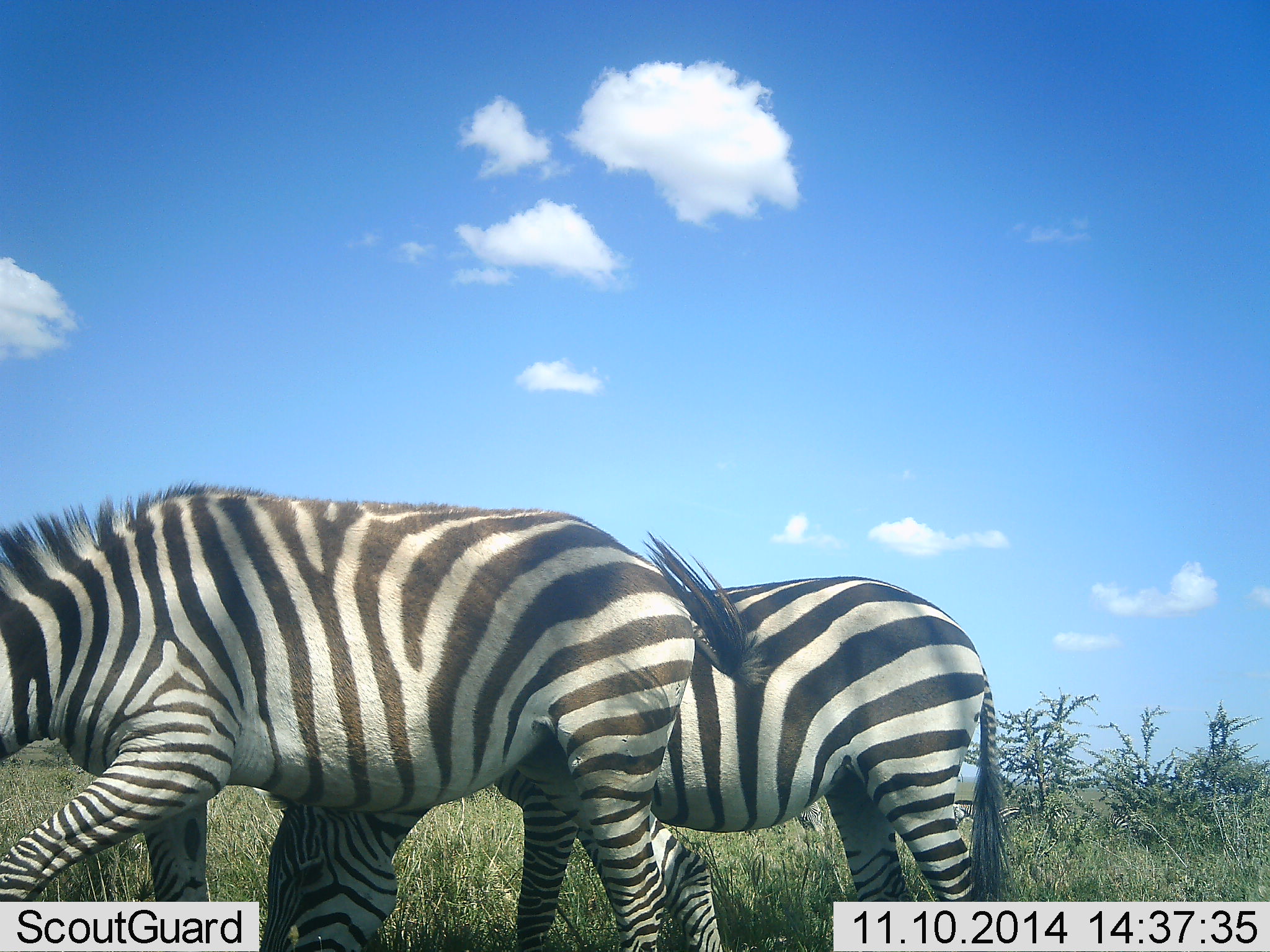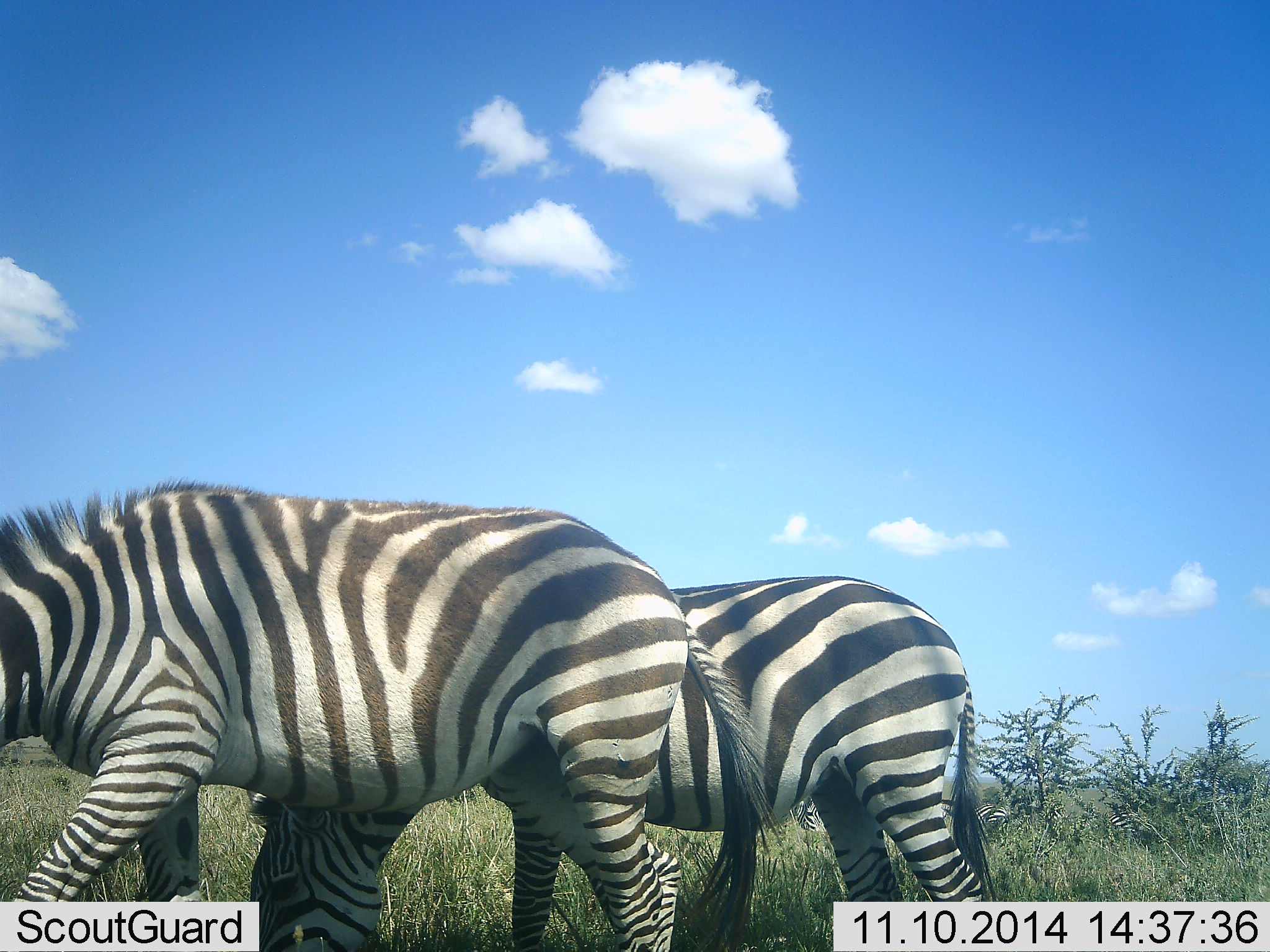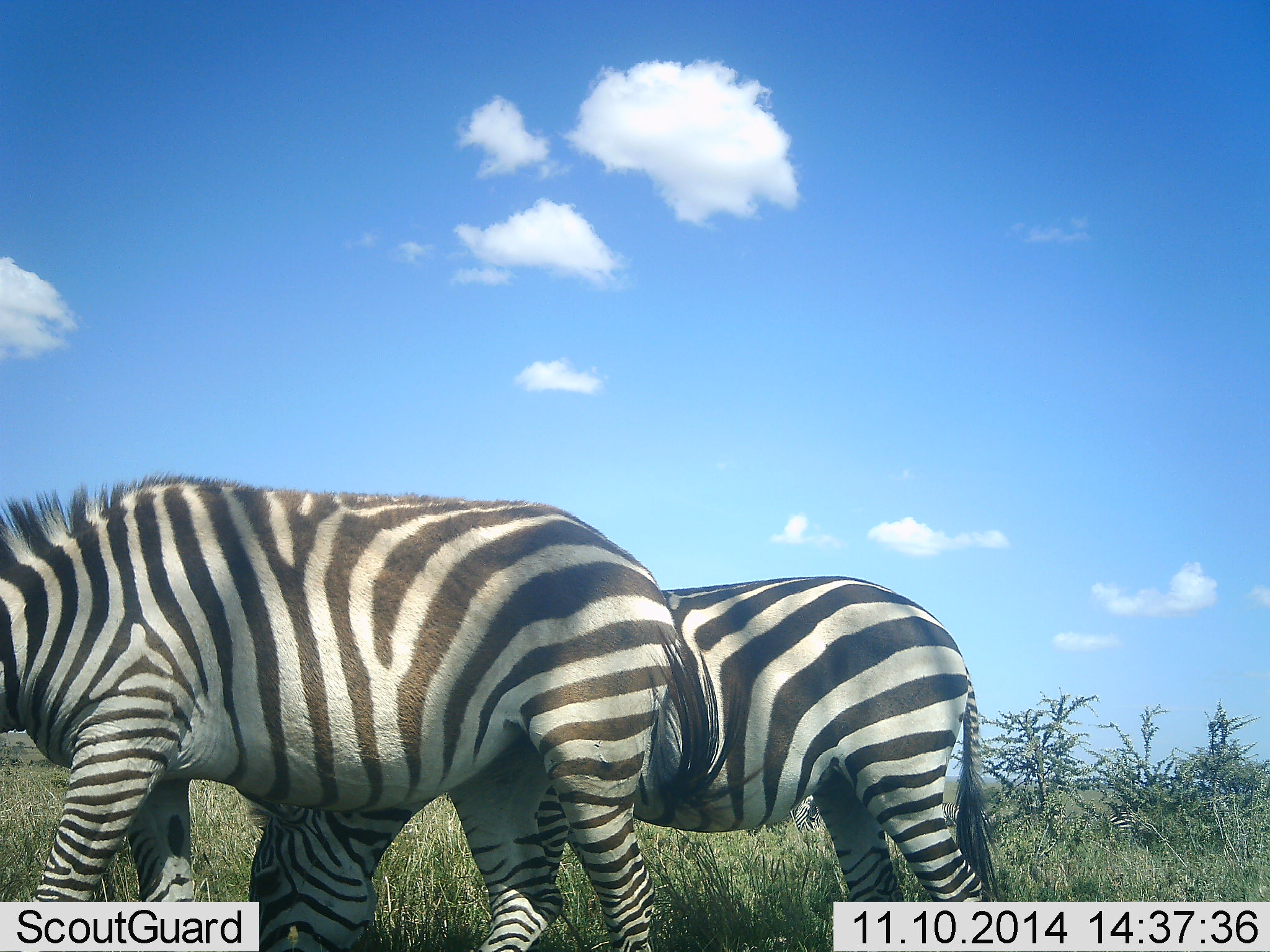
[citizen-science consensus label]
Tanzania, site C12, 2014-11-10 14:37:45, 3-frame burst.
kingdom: Animalia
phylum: Chordata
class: Mammalia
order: Perissodactyla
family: Equidae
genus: Equus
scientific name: Equus quagga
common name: plains zebra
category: zebra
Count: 2.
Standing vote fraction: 20%.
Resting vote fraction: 0%.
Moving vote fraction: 40%.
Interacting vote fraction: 0%.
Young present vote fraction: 0%.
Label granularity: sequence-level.